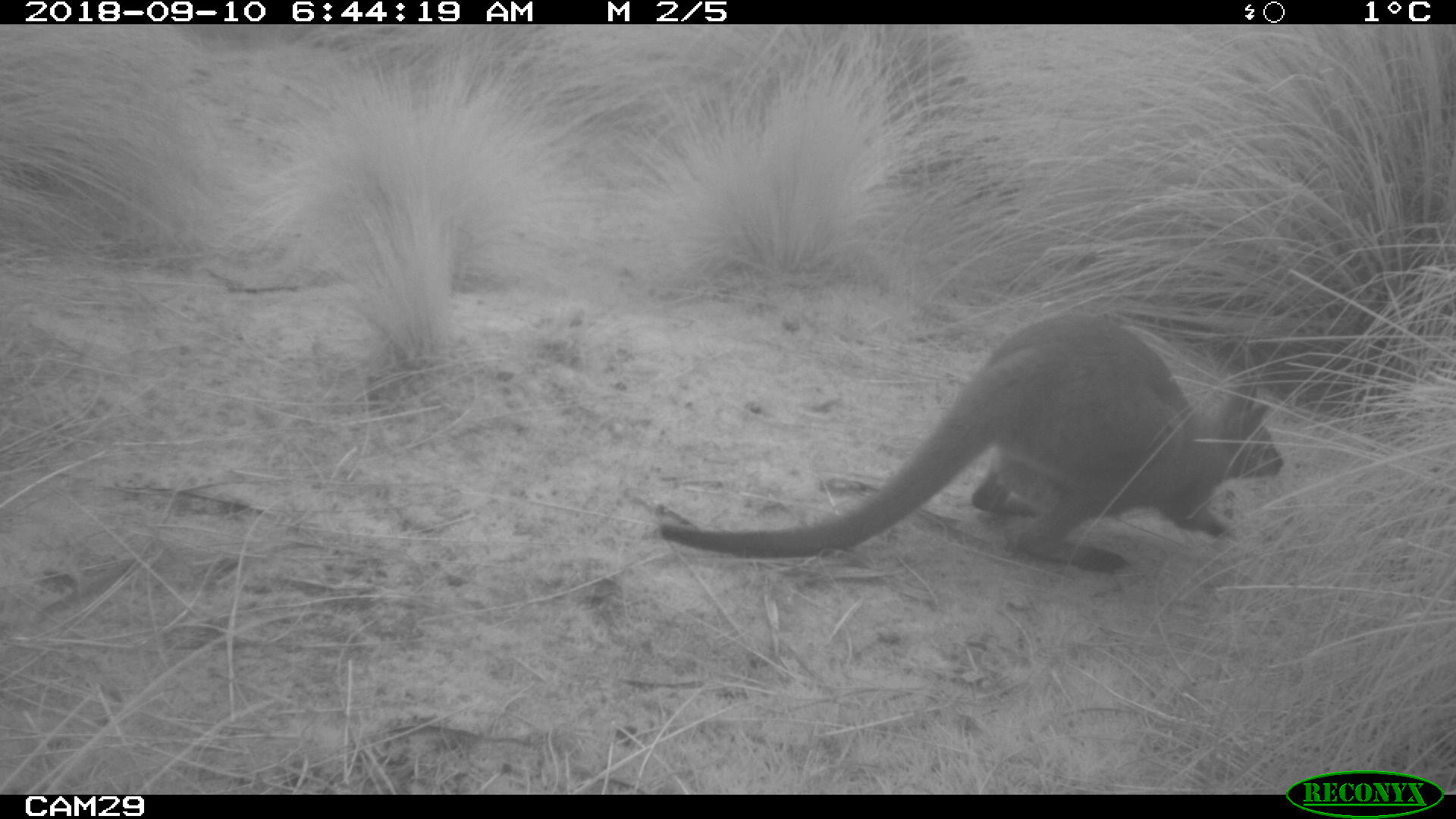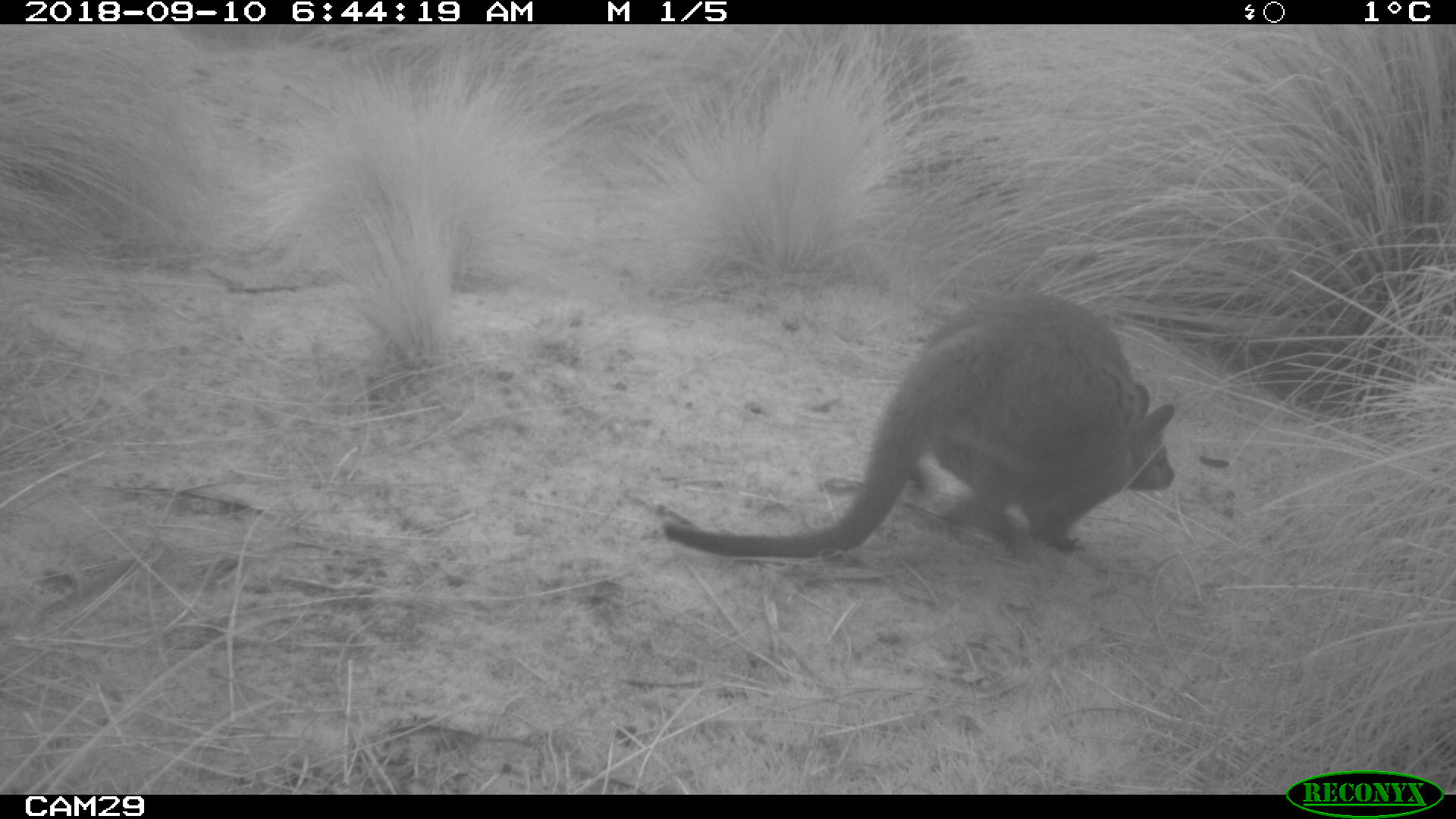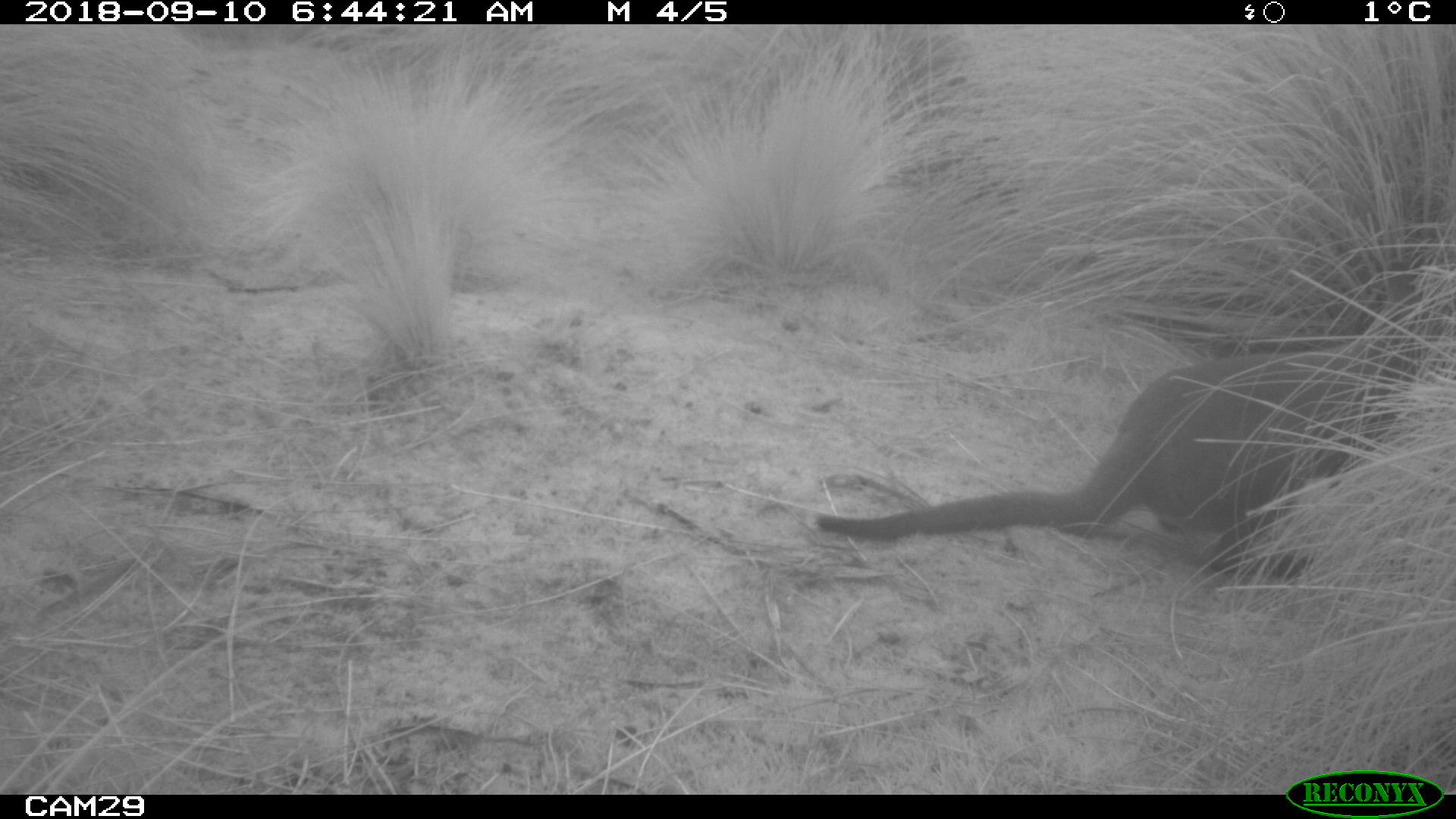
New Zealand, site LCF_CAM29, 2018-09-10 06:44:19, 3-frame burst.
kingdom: Animalia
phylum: Chordata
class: Mammalia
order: Diprotodontia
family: Macropodidae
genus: Notamacropus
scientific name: Notamacropus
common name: wallaby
Wallaby (Notamacropus).